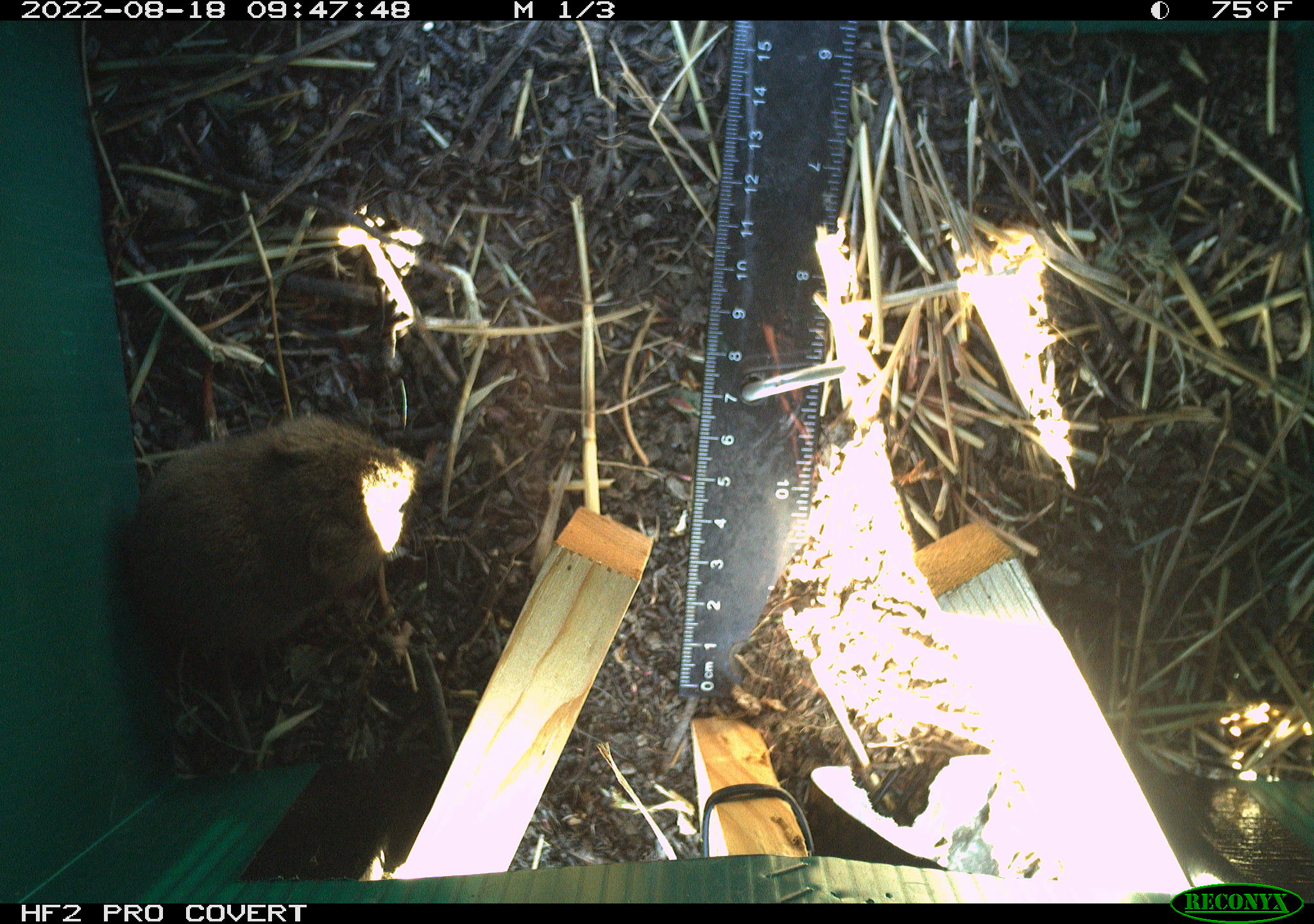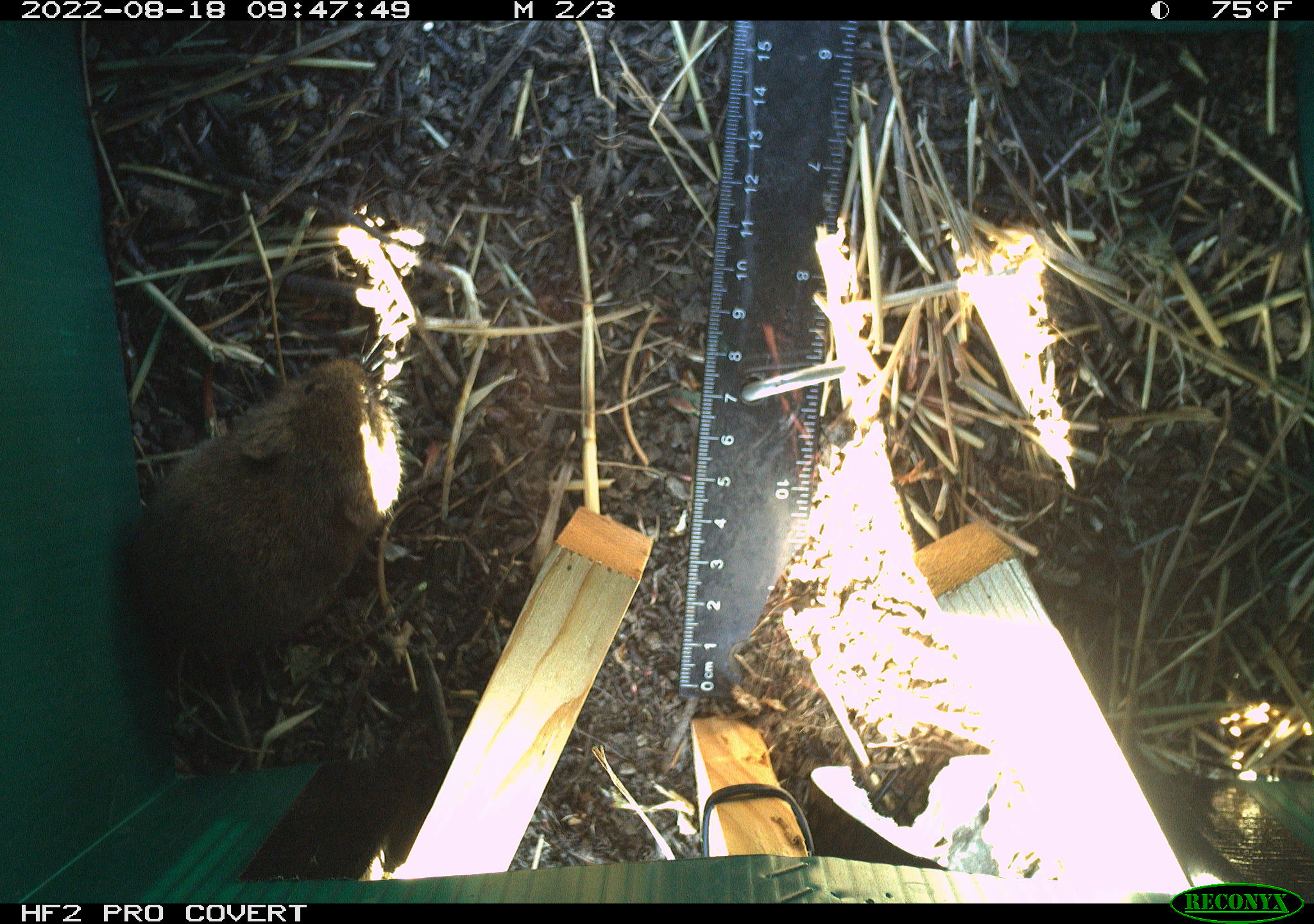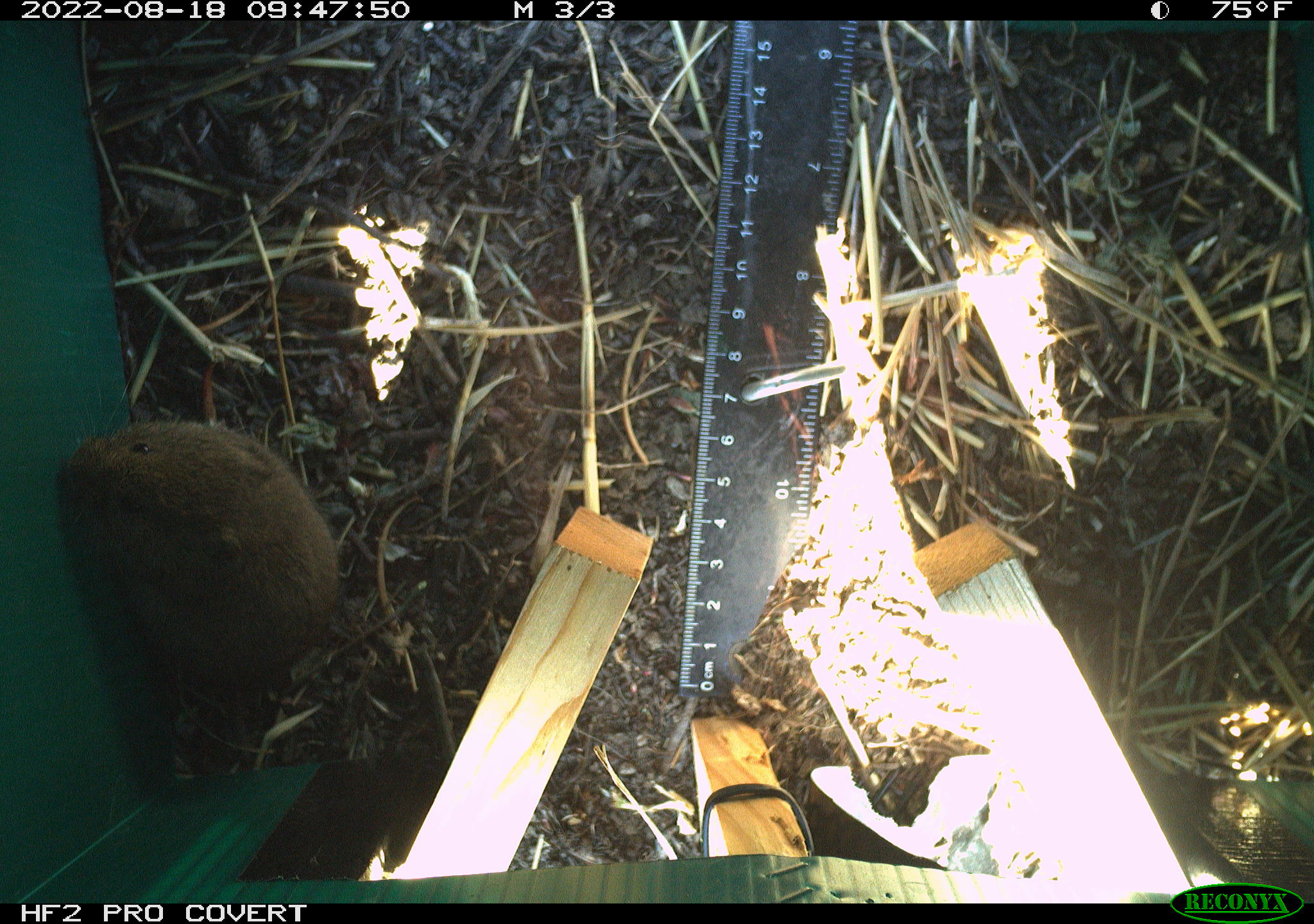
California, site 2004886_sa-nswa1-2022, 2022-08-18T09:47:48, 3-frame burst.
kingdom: Animalia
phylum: Chordata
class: Mammalia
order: Rodentia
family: Cricetidae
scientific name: Cricetidae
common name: hamsters, voles, lemmings, and allies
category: cricetidae family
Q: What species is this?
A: Cricetidae family (hamsters, voles, lemmings, and allies) (Cricetidae).